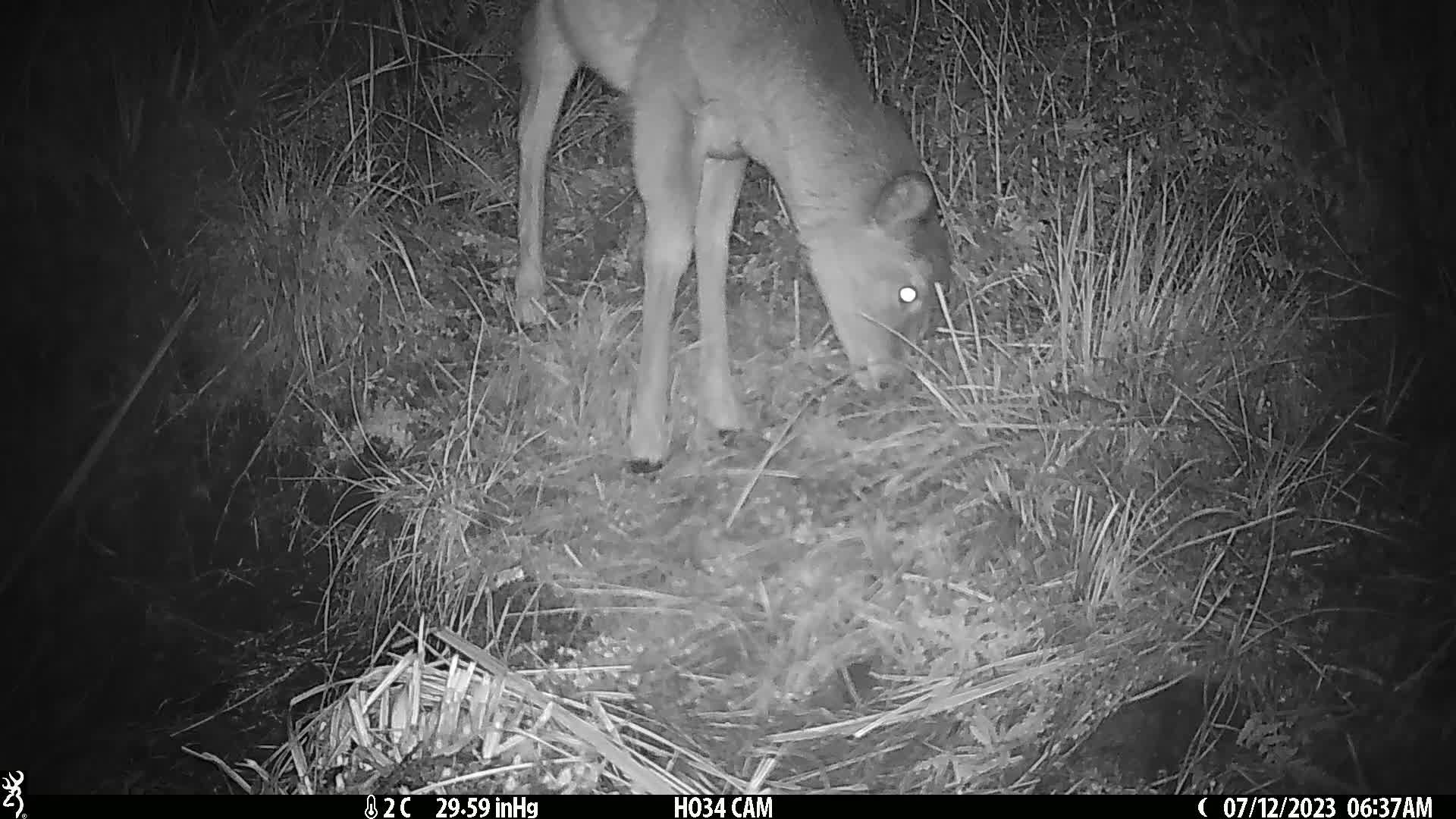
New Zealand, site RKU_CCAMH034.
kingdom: Animalia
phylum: Chordata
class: Mammalia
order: Artiodactyla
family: Cervidae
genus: Odocoileus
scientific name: Odocoileus virginianus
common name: white-tailed deer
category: white tailed deer